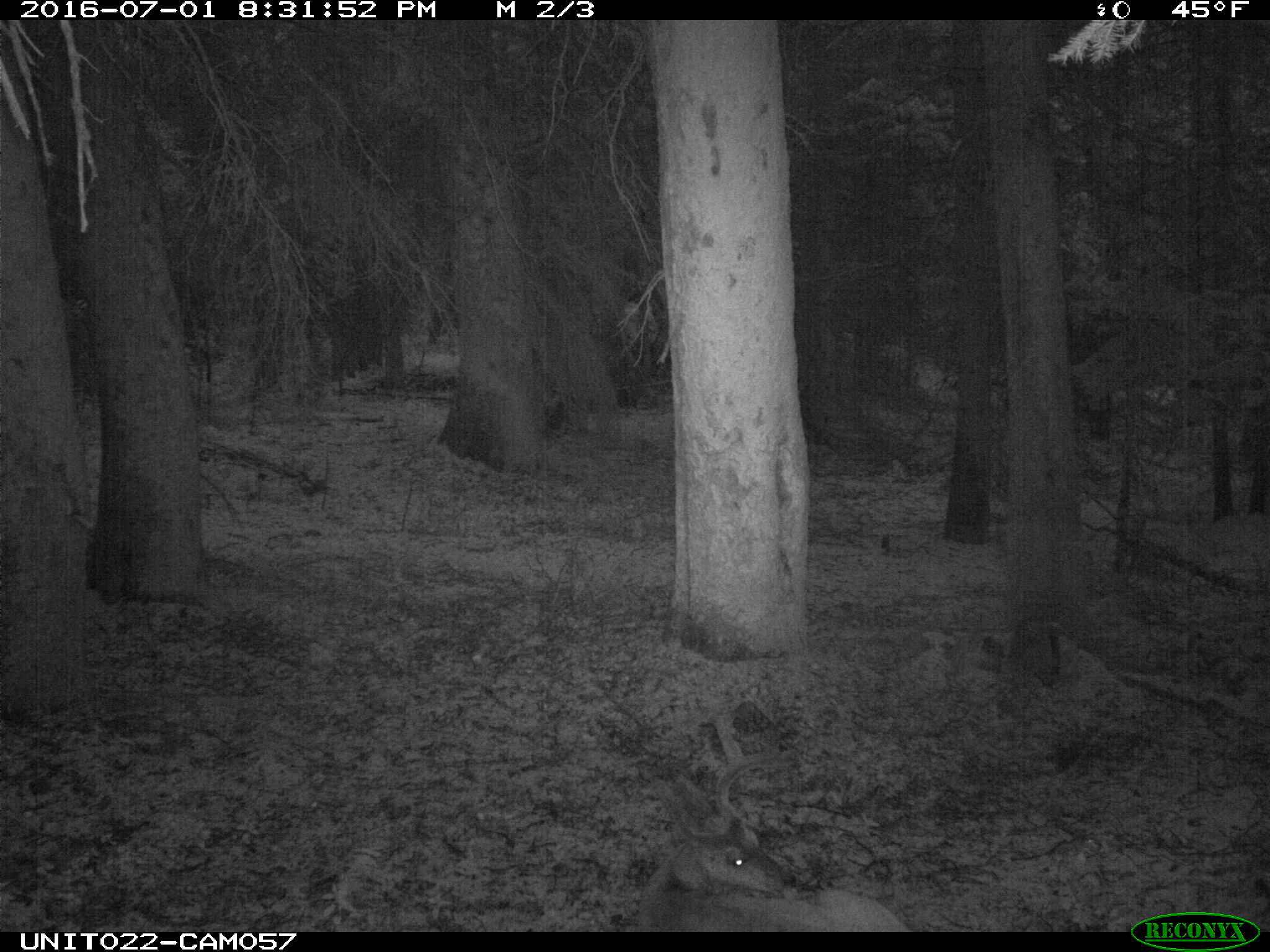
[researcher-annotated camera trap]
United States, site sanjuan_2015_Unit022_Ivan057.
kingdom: Animalia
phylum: Chordata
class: Mammalia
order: Artiodactyla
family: Cervidae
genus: Odocoileus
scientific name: Odocoileus hemionus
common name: mule deer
Odocoileus hemionus (mule deer).